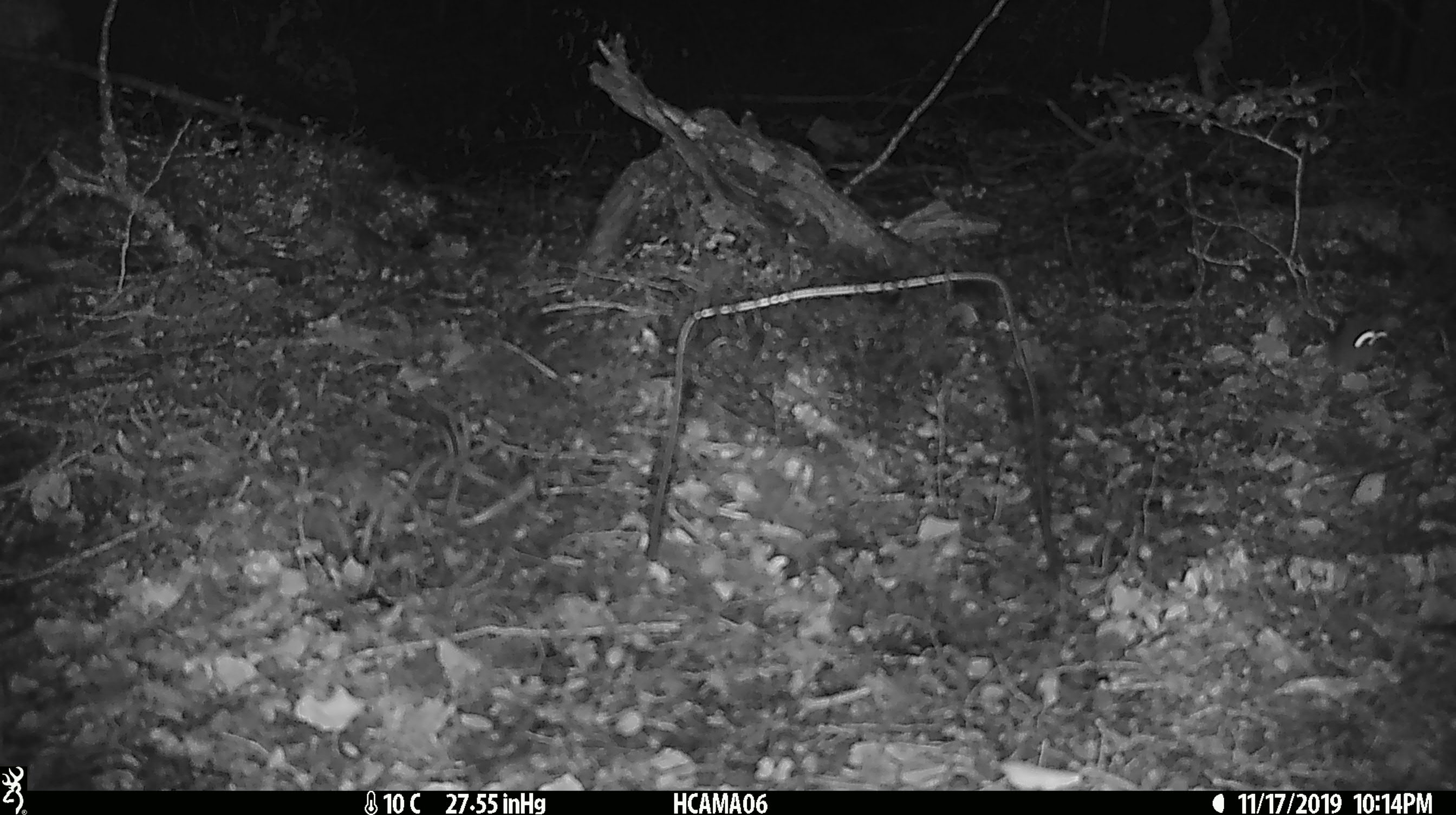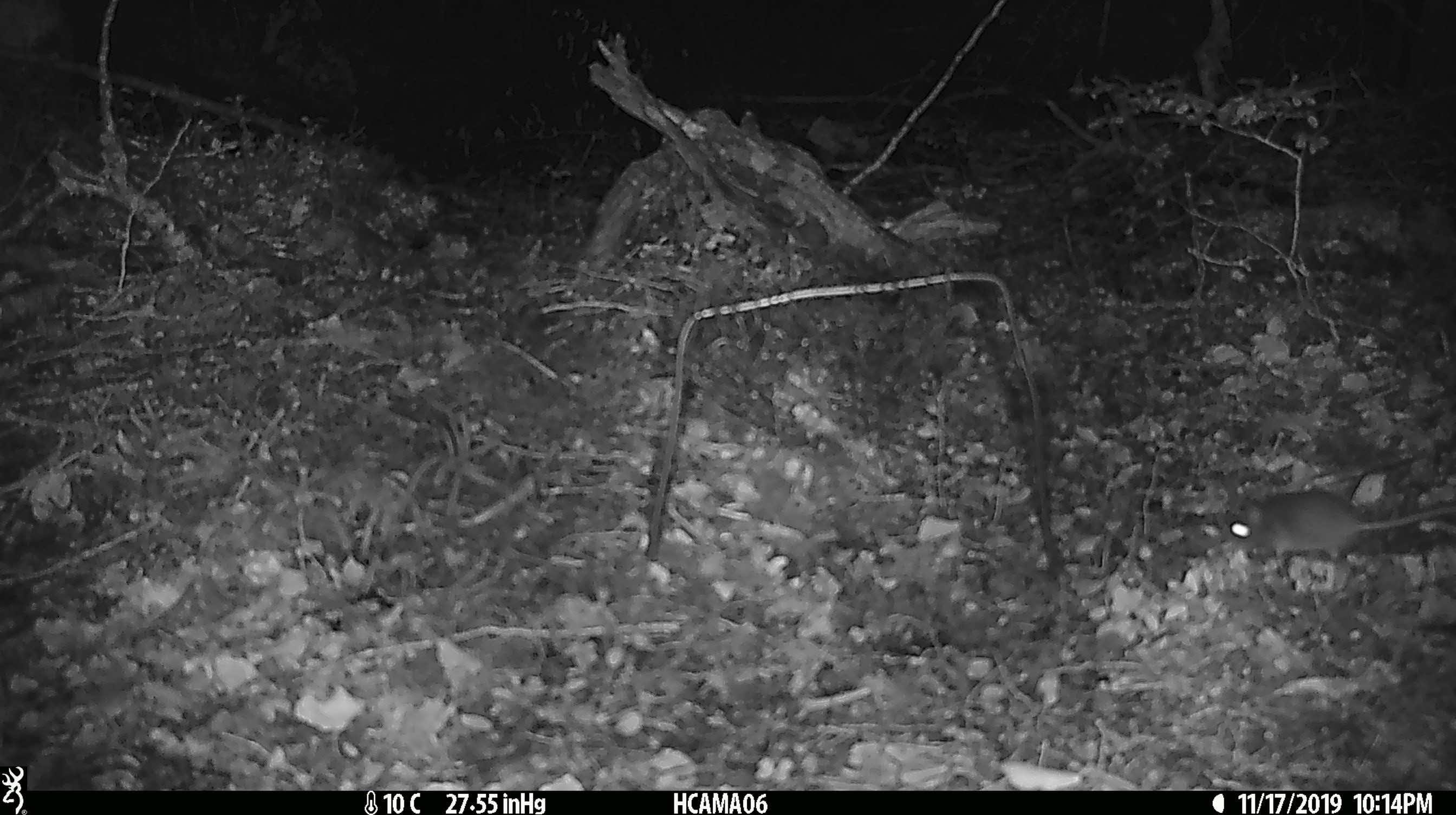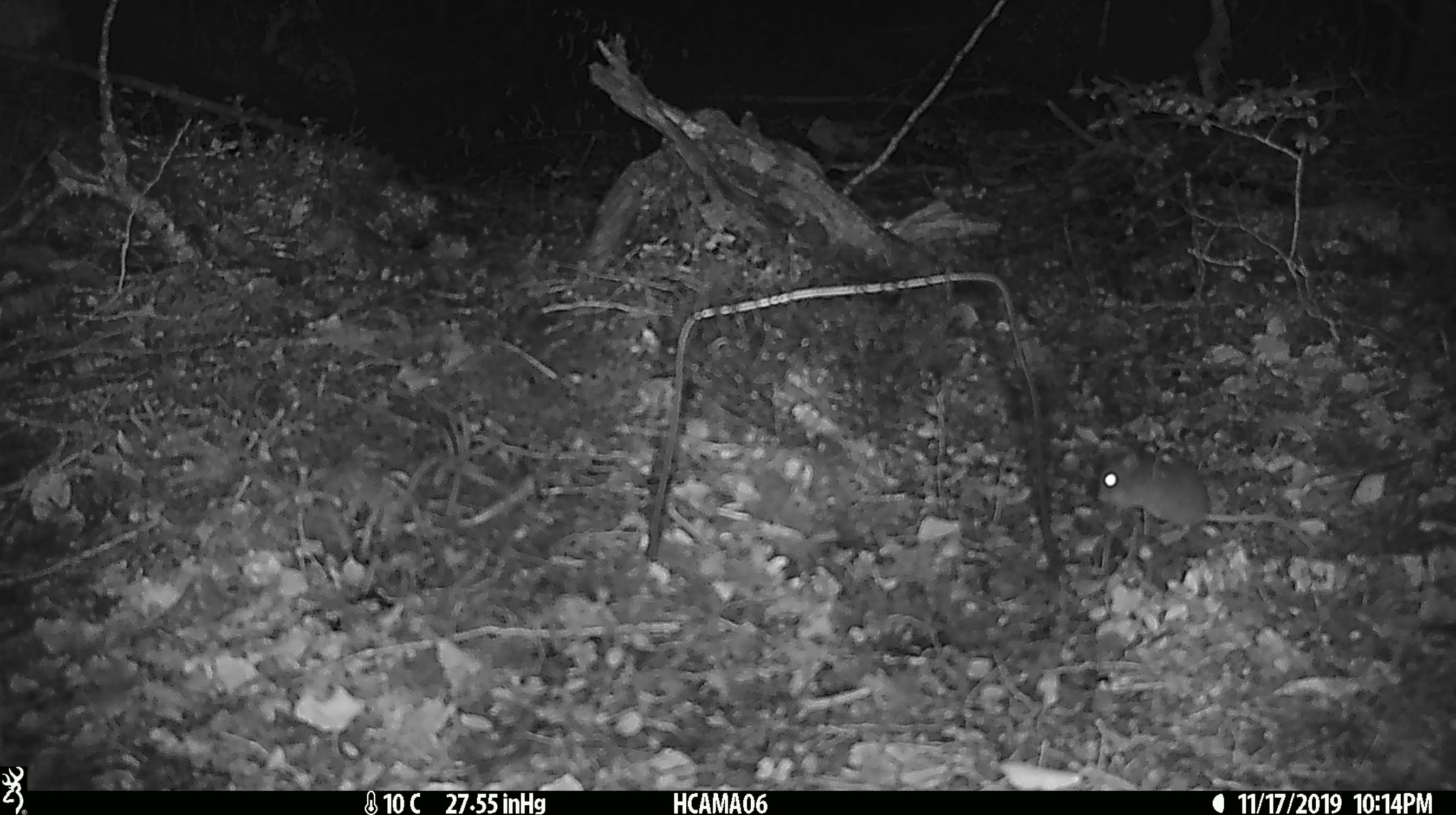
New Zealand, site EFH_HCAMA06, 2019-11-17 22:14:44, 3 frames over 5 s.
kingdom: Animalia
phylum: Chordata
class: Mammalia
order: Rodentia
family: Muridae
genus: Mus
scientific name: Mus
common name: mouse